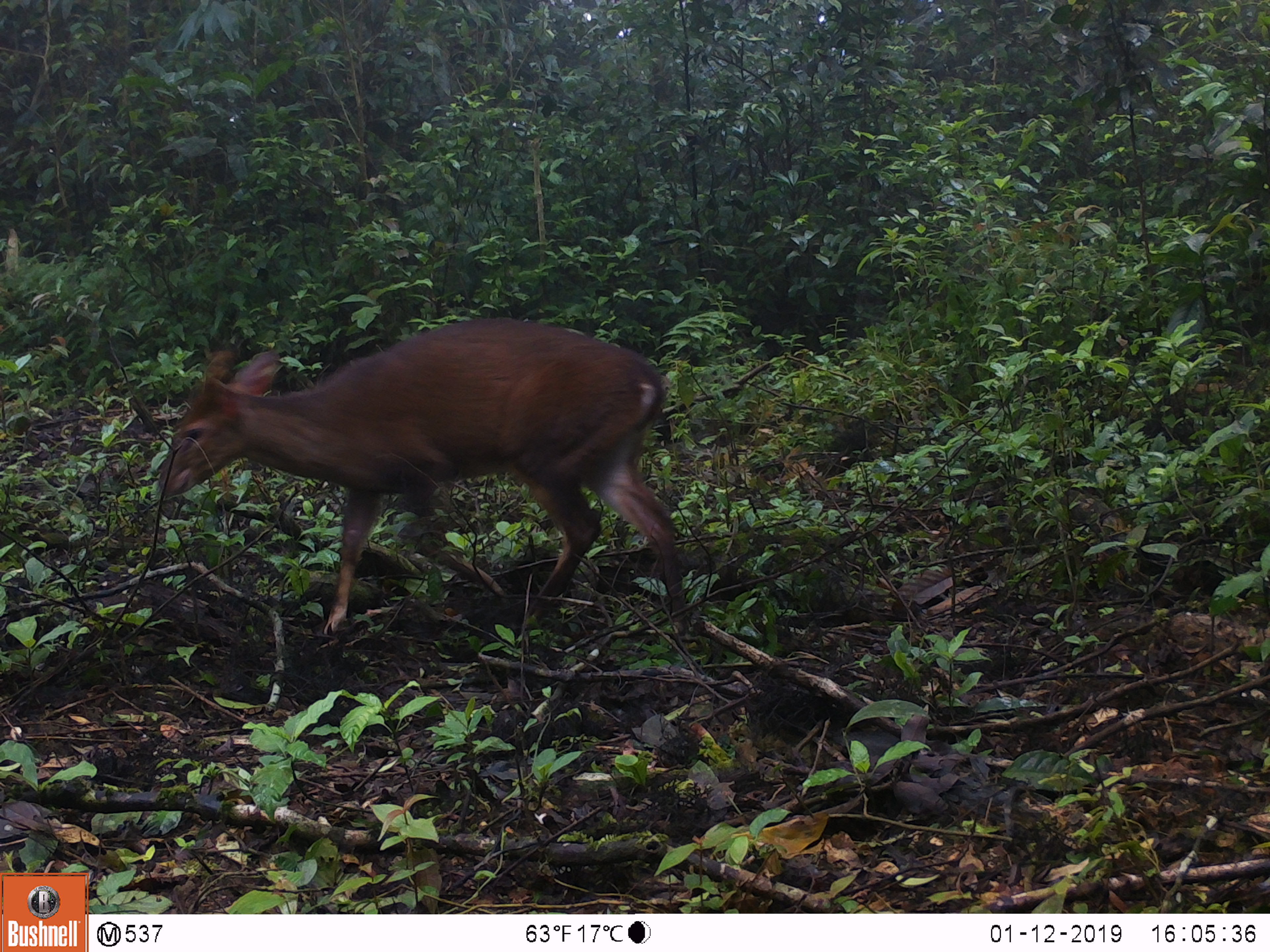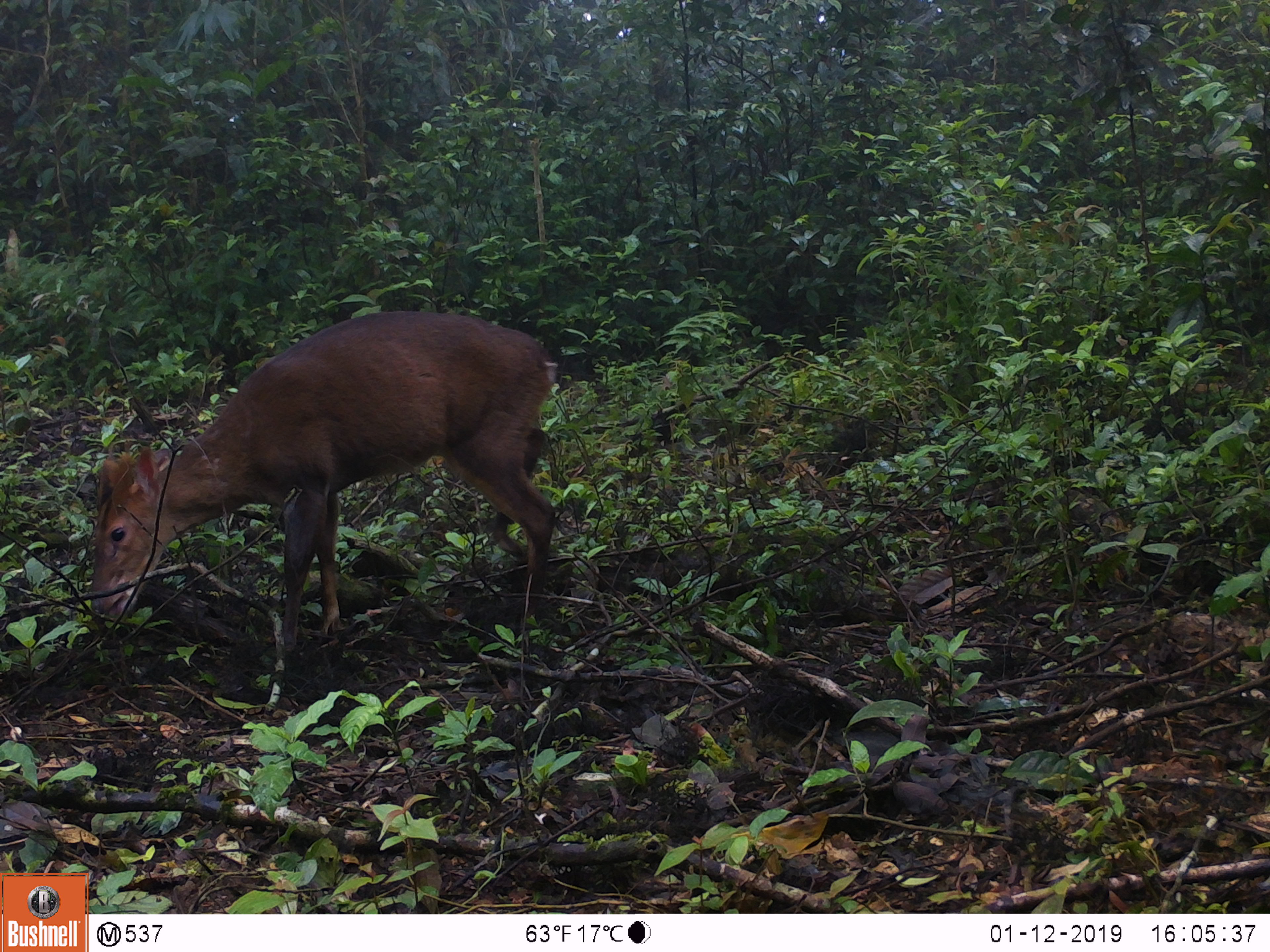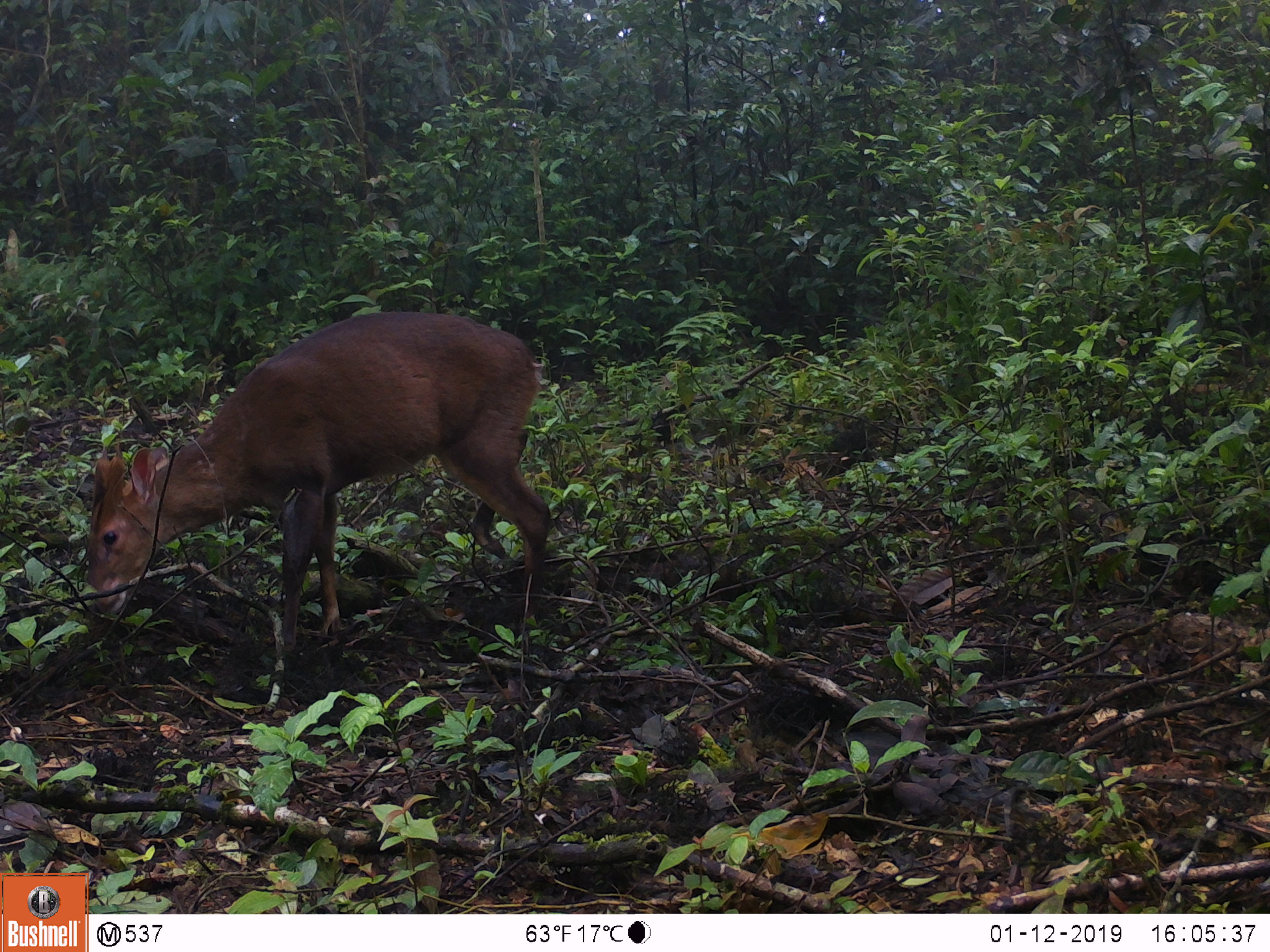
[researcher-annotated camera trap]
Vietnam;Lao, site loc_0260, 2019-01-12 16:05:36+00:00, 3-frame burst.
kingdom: Animalia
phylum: Chordata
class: Mammalia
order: Artiodactyla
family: Cervidae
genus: Muntiacus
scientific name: Muntiacus vuquangensis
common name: large-antlered muntjac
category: large antlered muntjac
Large antlered muntjac (large-antlered muntjac) (Muntiacus vuquangensis). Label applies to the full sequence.